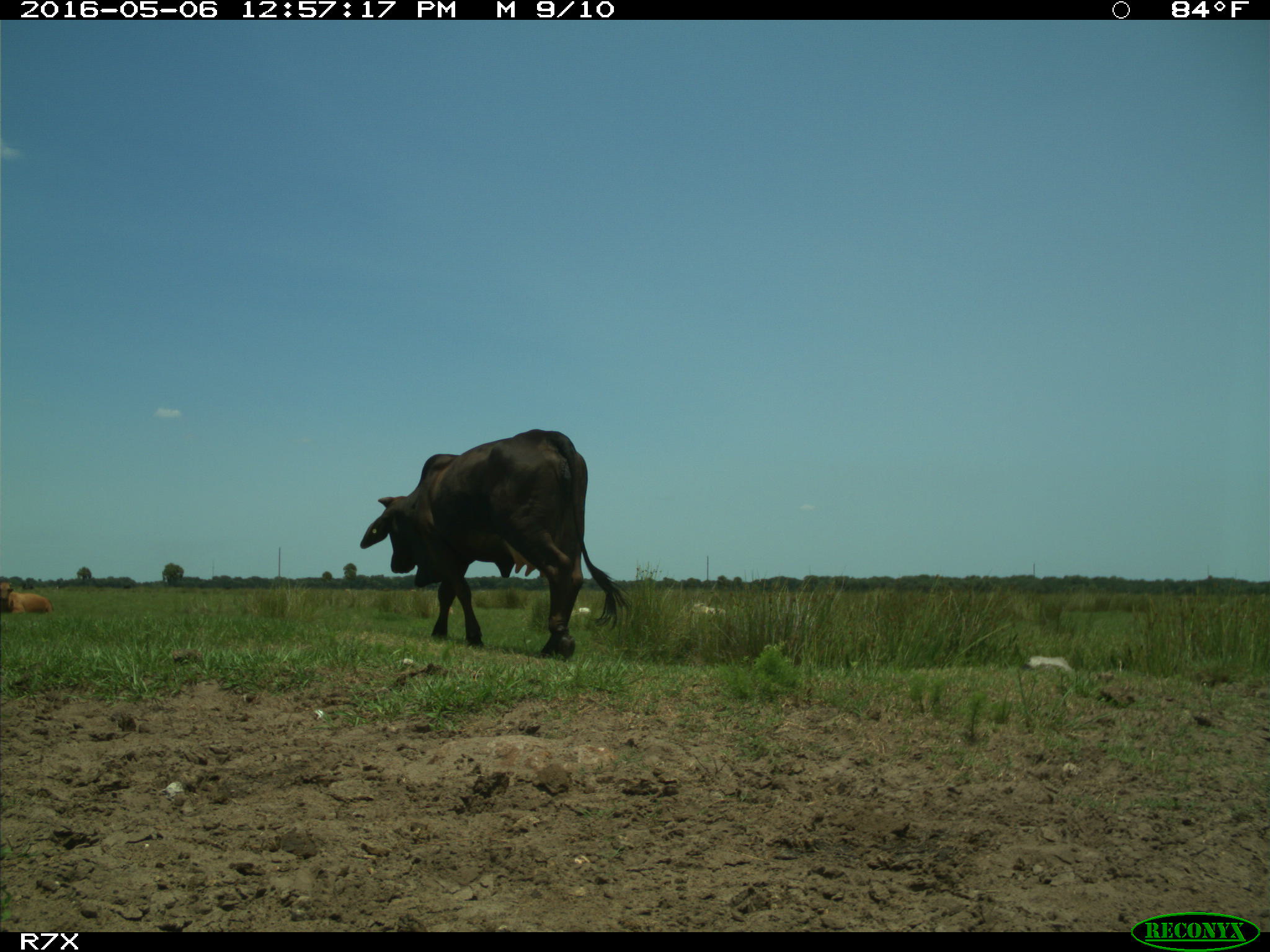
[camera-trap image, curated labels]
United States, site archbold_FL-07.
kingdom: Animalia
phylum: Chordata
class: Mammalia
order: Artiodactyla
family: Bovidae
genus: Bos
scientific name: Bos taurus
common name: domestic cow